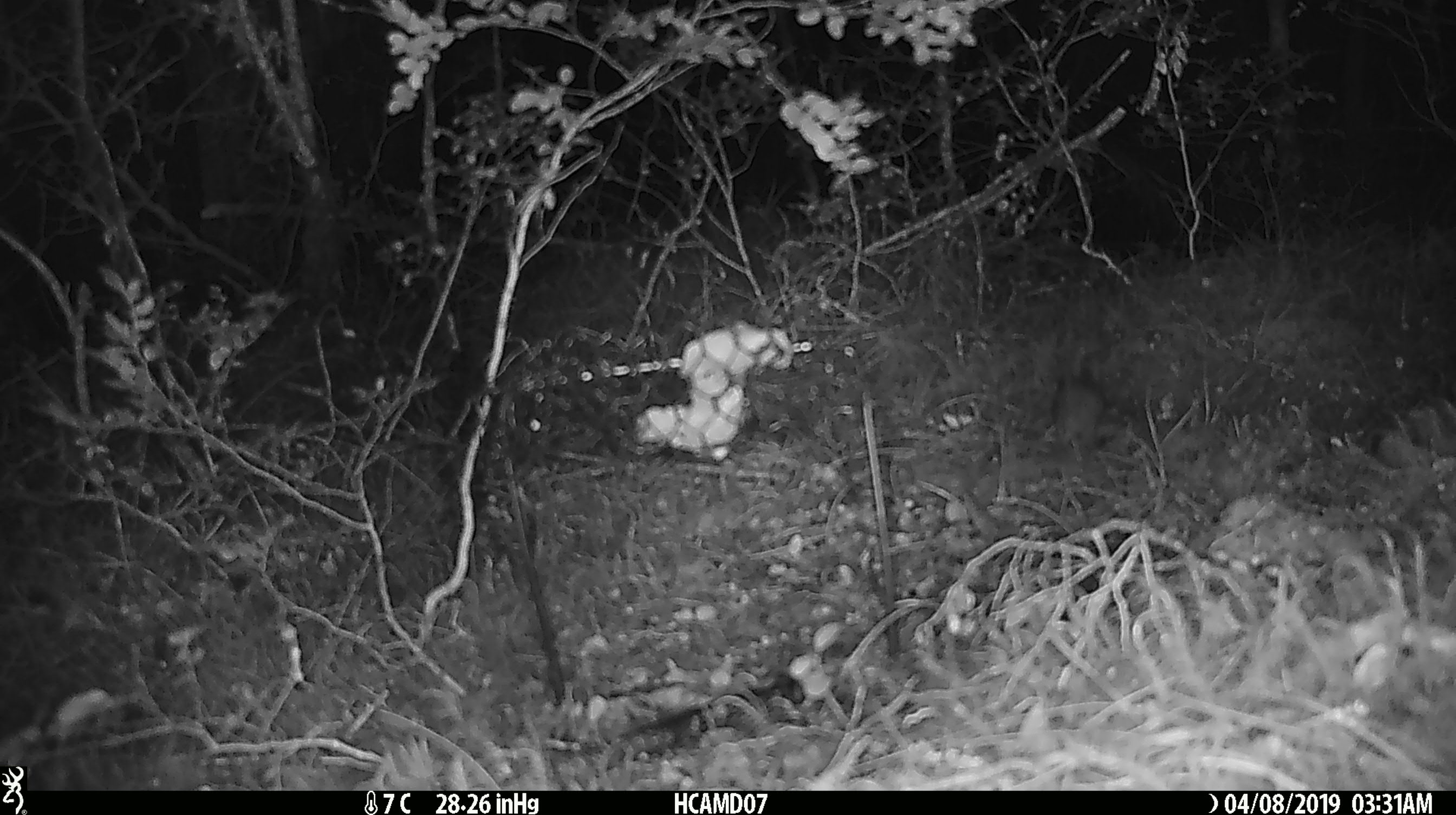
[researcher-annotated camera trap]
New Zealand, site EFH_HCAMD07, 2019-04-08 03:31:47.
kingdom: Animalia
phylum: Chordata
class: Mammalia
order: Rodentia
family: Muridae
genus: Mus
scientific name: Mus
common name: mouse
Mouse (Mus).